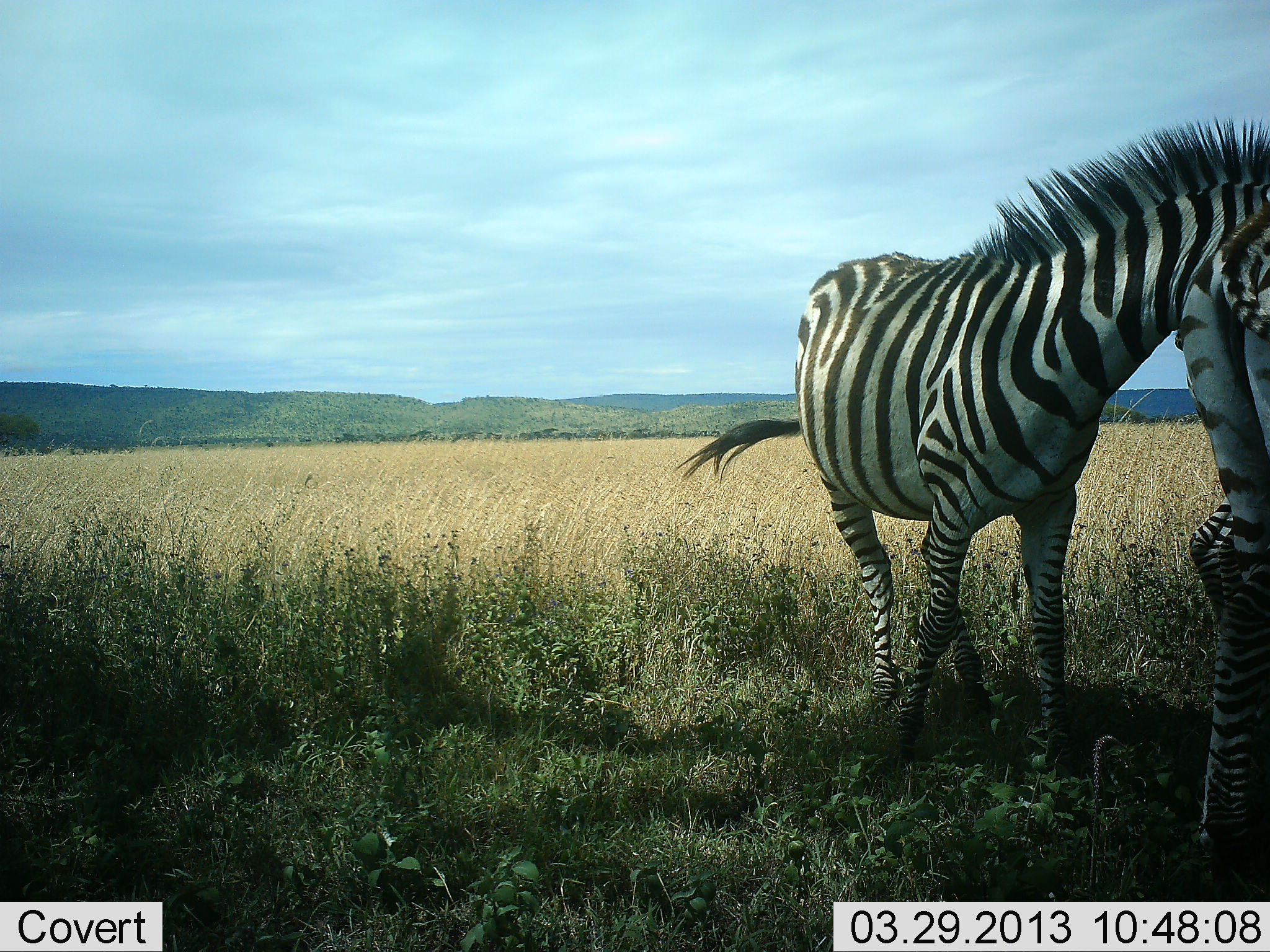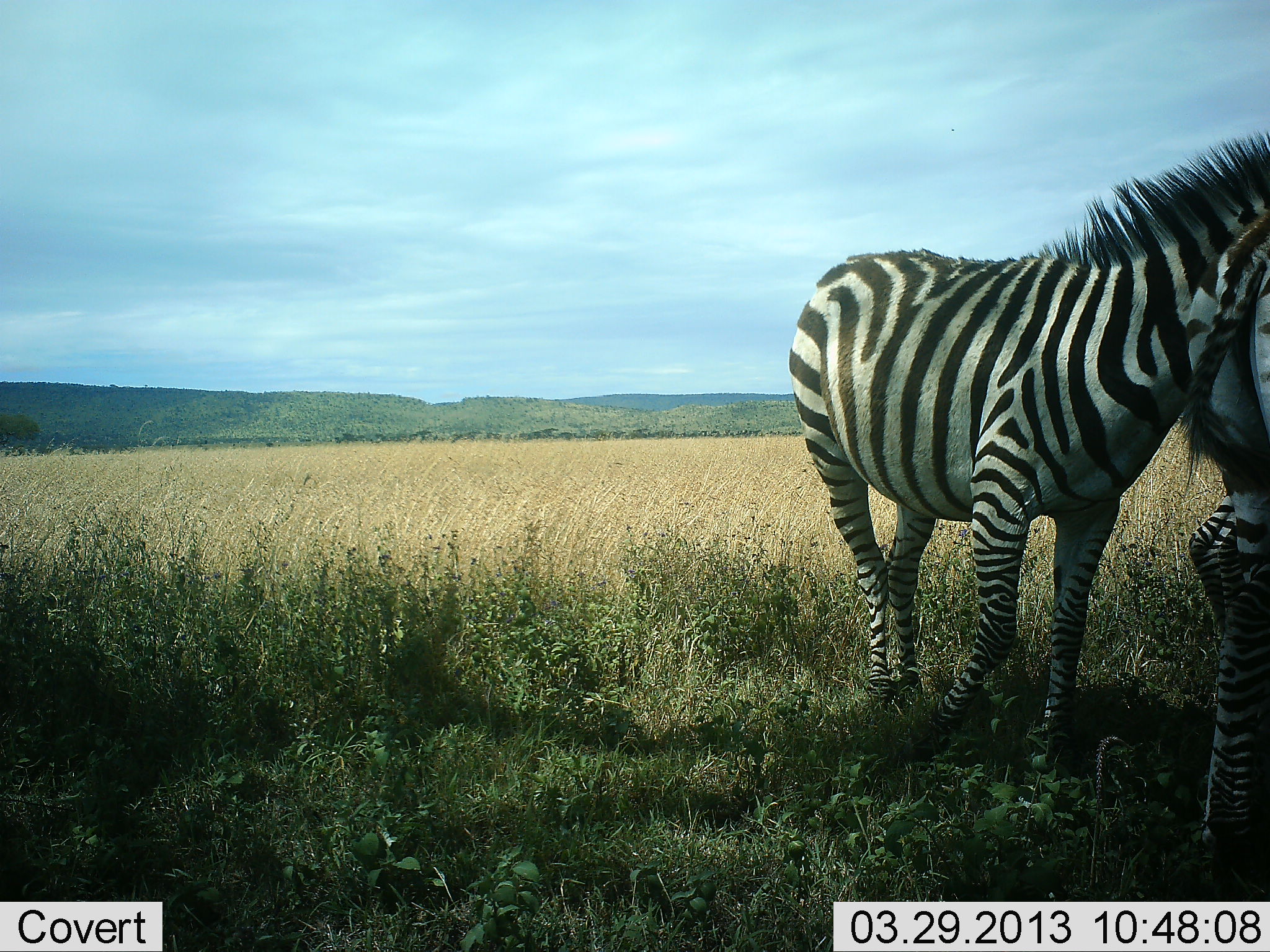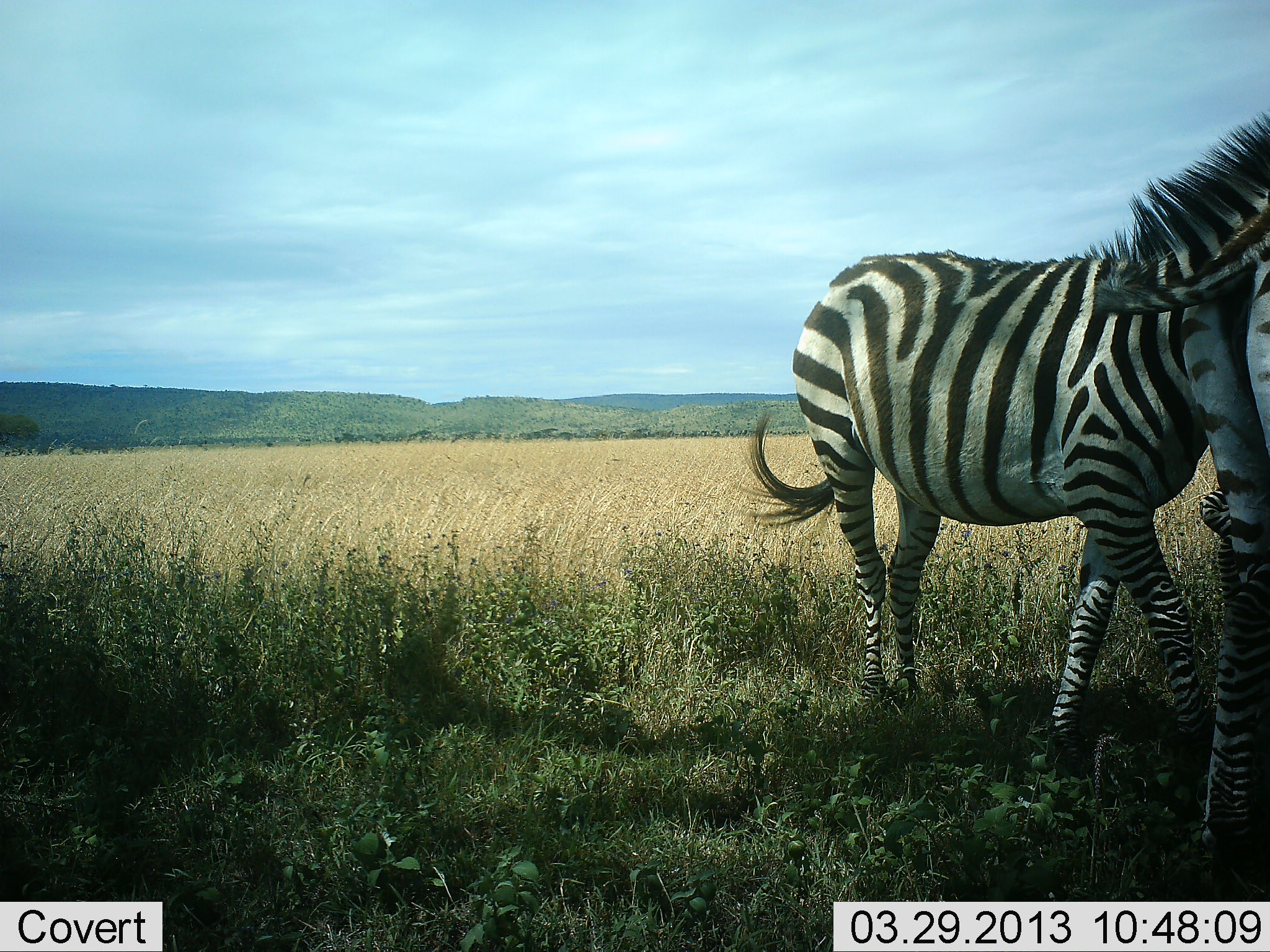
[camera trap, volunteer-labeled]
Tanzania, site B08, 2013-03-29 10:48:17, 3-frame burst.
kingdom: Animalia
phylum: Chordata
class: Mammalia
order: Perissodactyla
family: Equidae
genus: Equus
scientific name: Equus quagga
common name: plains zebra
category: zebra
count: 2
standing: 87%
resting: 0%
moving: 21%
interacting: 13%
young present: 5%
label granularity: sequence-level